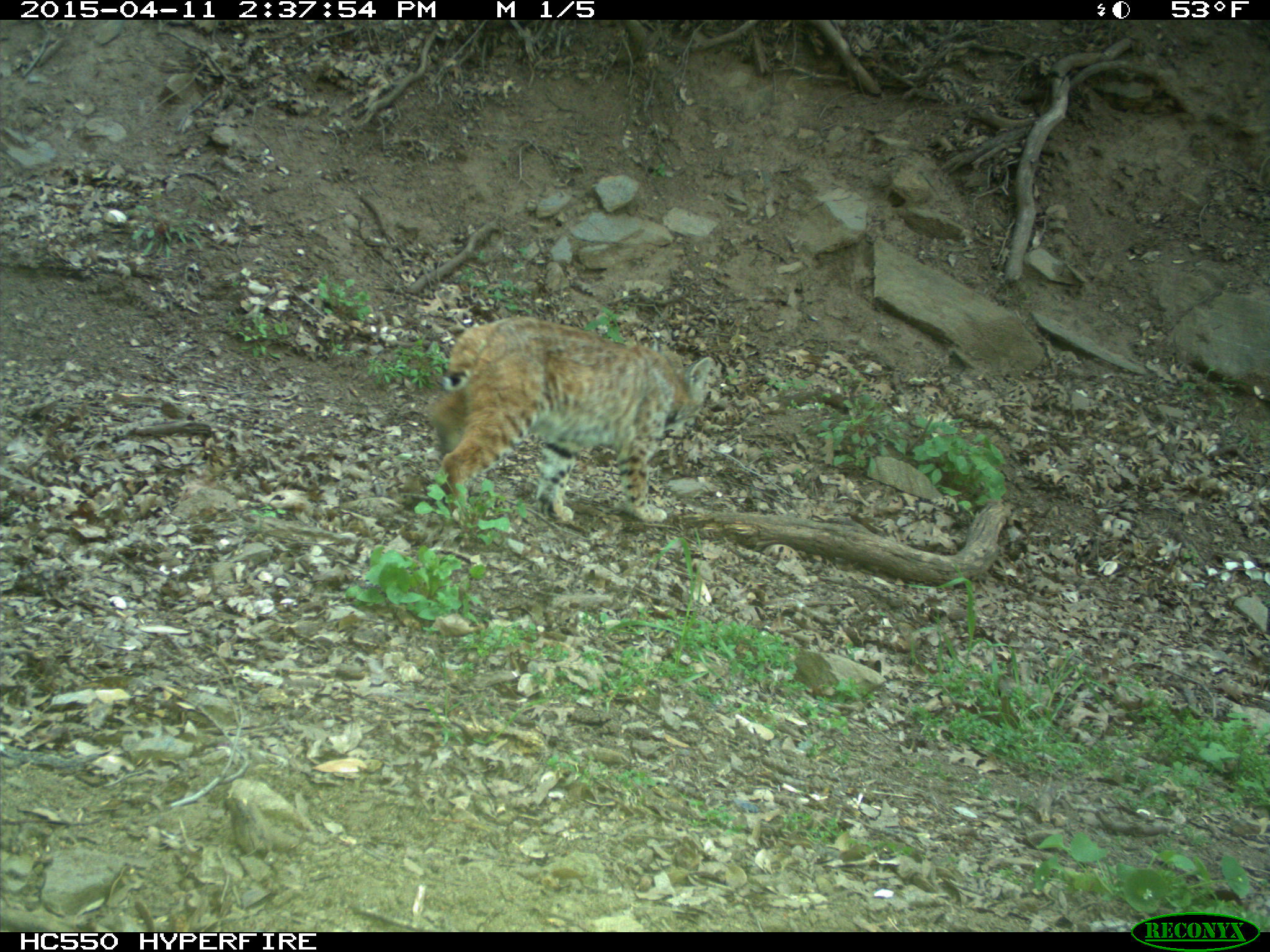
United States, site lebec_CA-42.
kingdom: Animalia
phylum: Chordata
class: Mammalia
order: Carnivora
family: Felidae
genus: Lynx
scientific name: Lynx rufus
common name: bobcat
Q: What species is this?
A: Lynx rufus (bobcat).